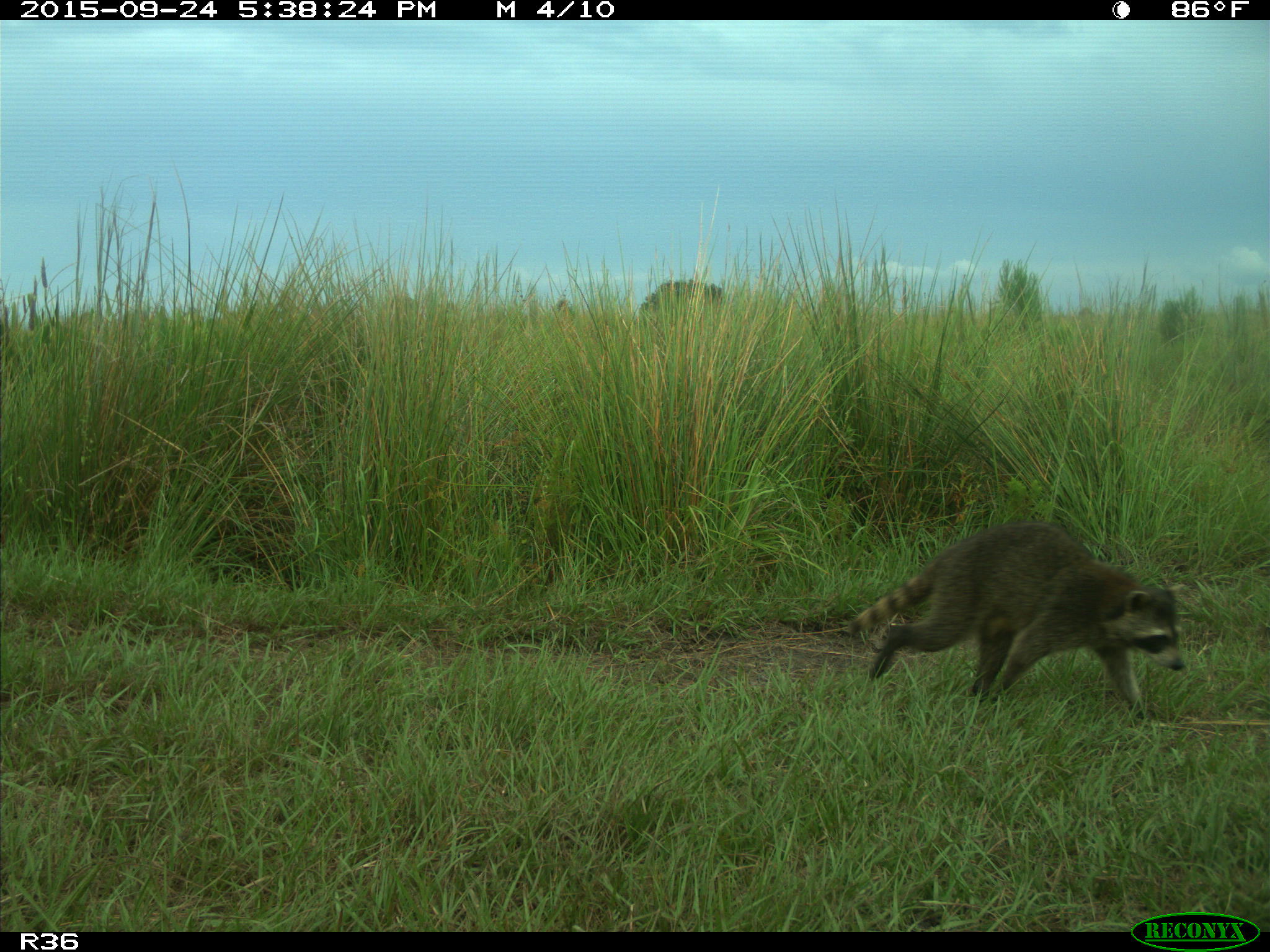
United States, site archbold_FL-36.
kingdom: Animalia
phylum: Chordata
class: Mammalia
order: Carnivora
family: Procyonidae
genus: Procyon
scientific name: Procyon lotor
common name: common raccoon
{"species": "Procyon lotor (common raccoon)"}